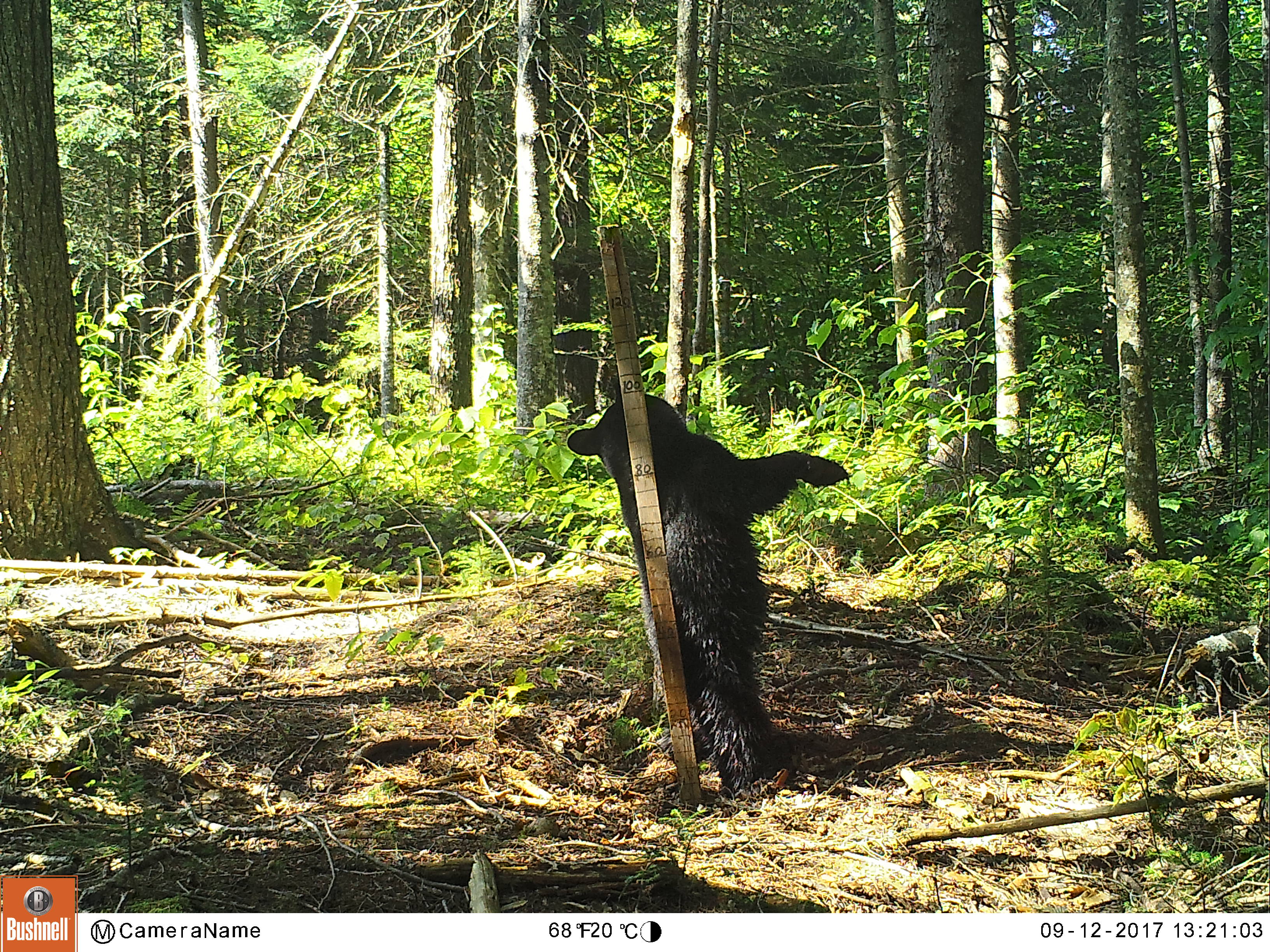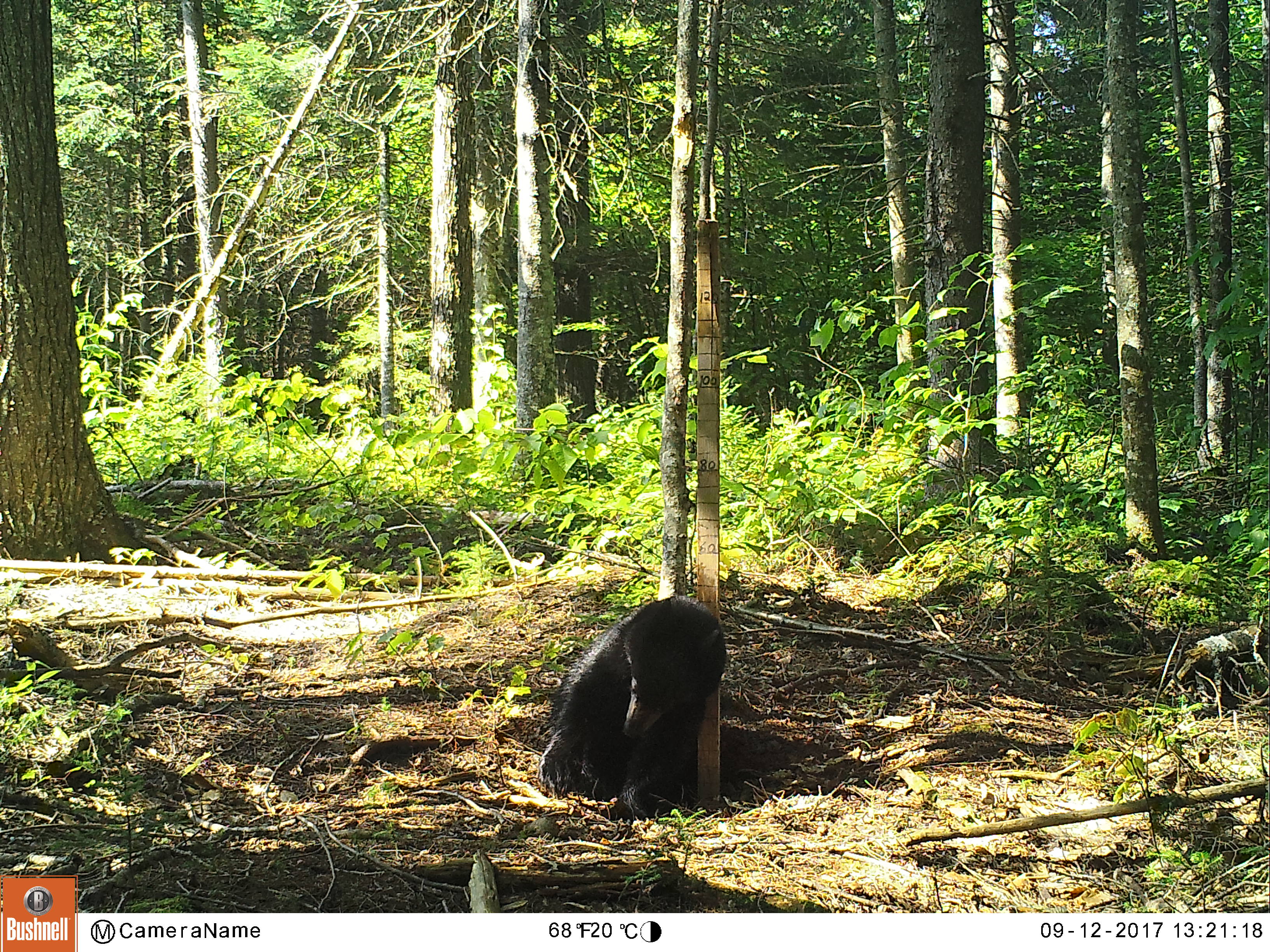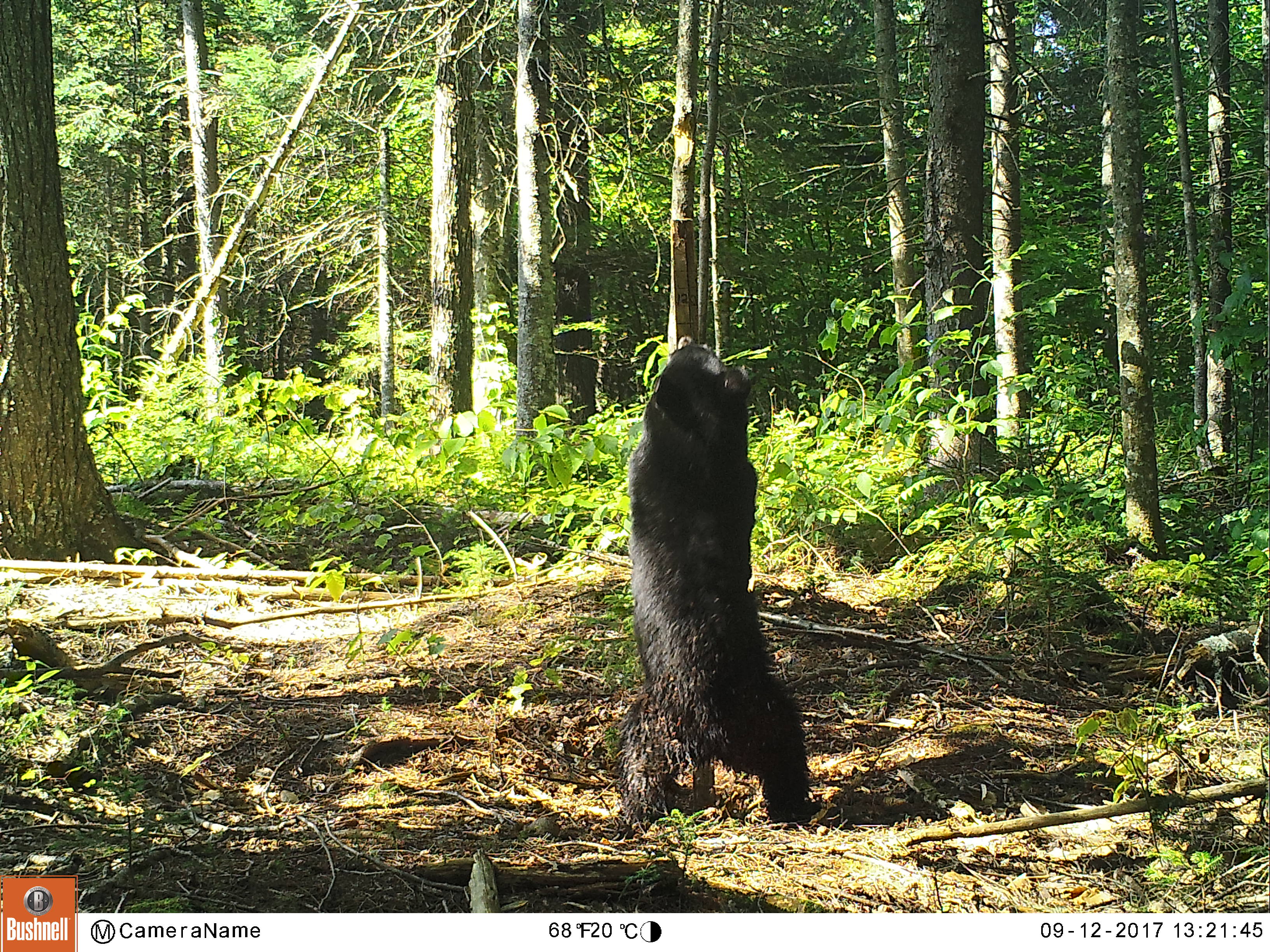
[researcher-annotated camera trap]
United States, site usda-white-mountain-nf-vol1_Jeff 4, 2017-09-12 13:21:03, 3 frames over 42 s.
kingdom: Animalia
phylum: Chordata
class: Mammalia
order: Carnivora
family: Ursidae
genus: Ursus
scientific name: Ursus americanus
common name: black bear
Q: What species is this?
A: Black bear (Ursus americanus).